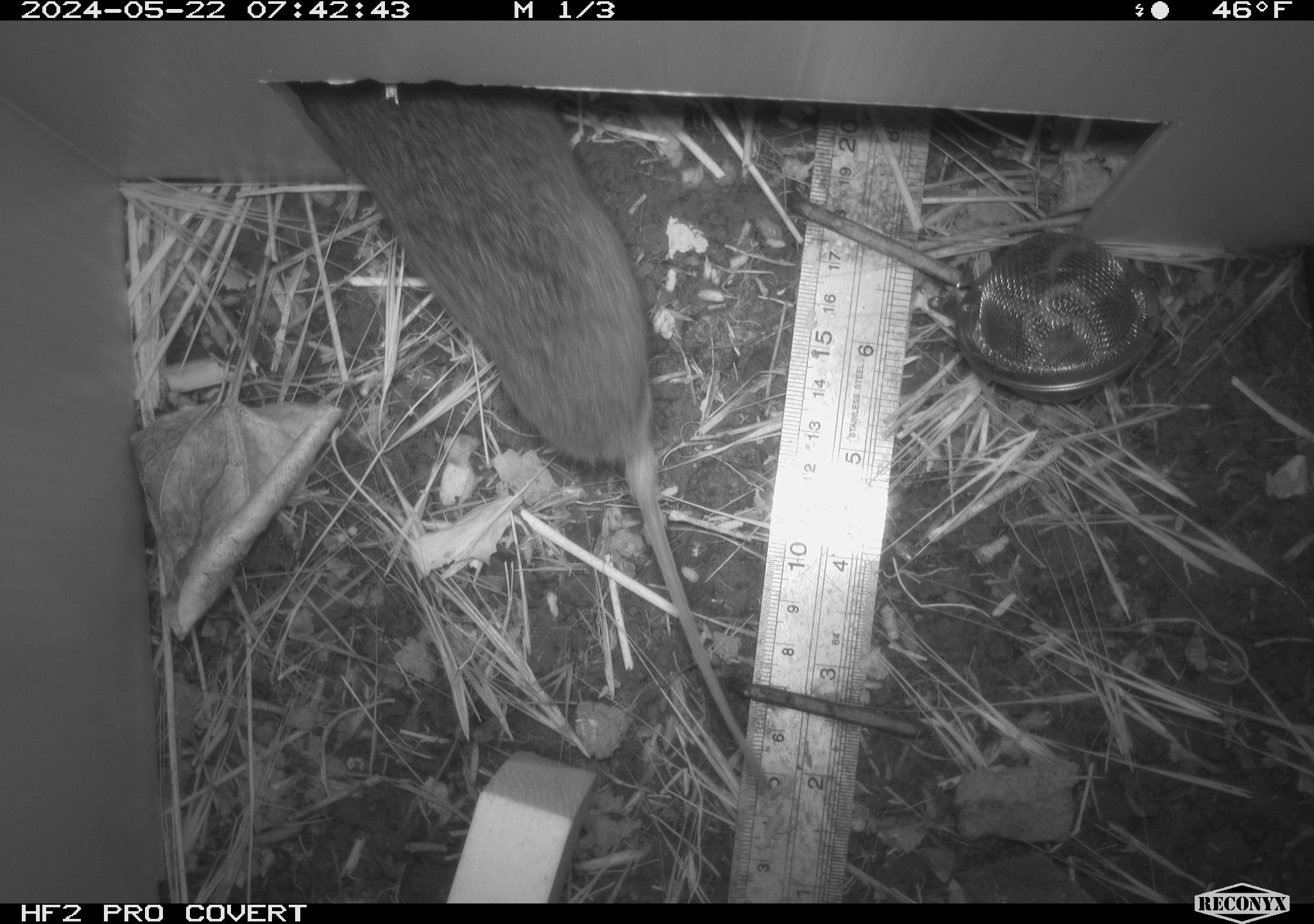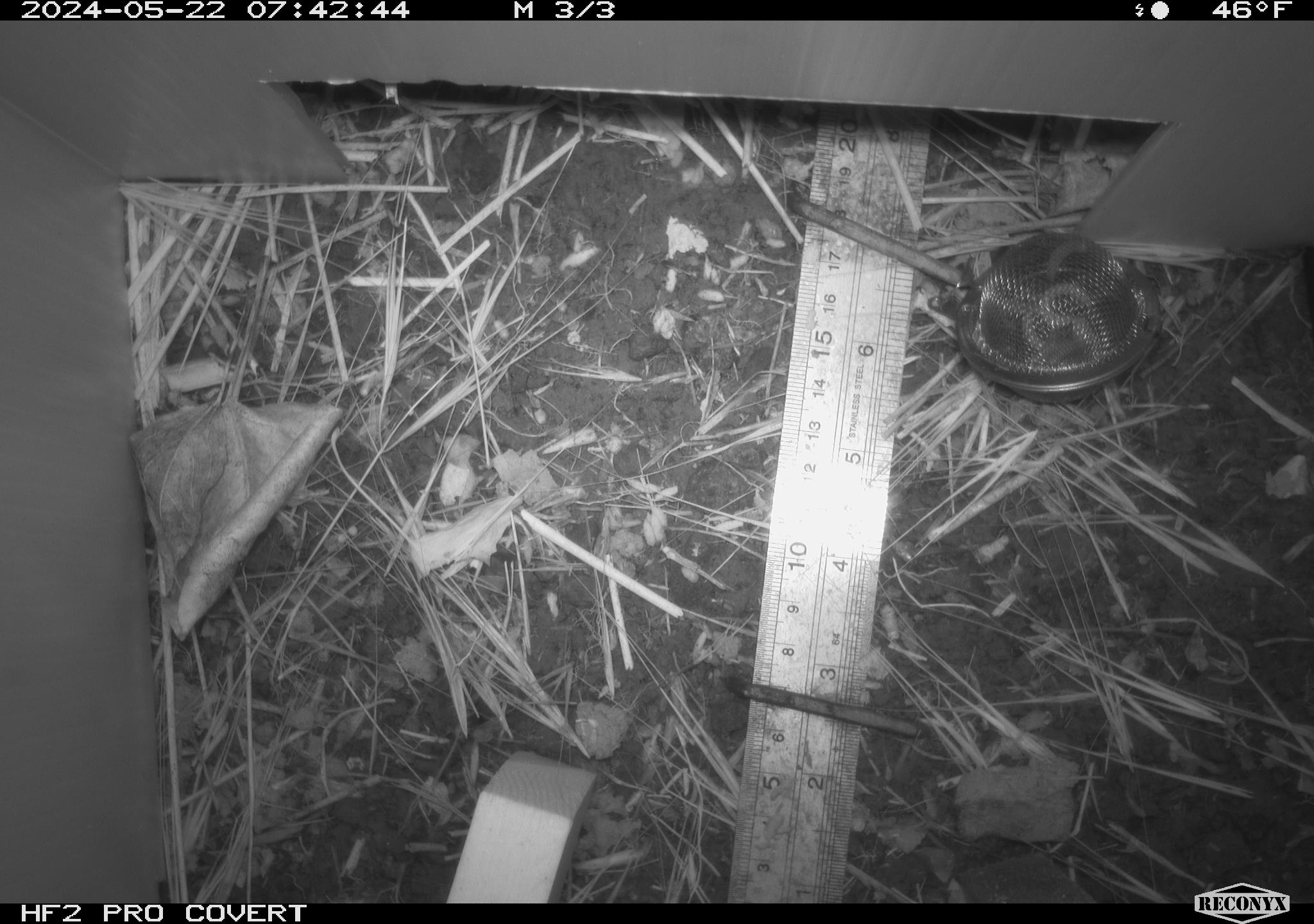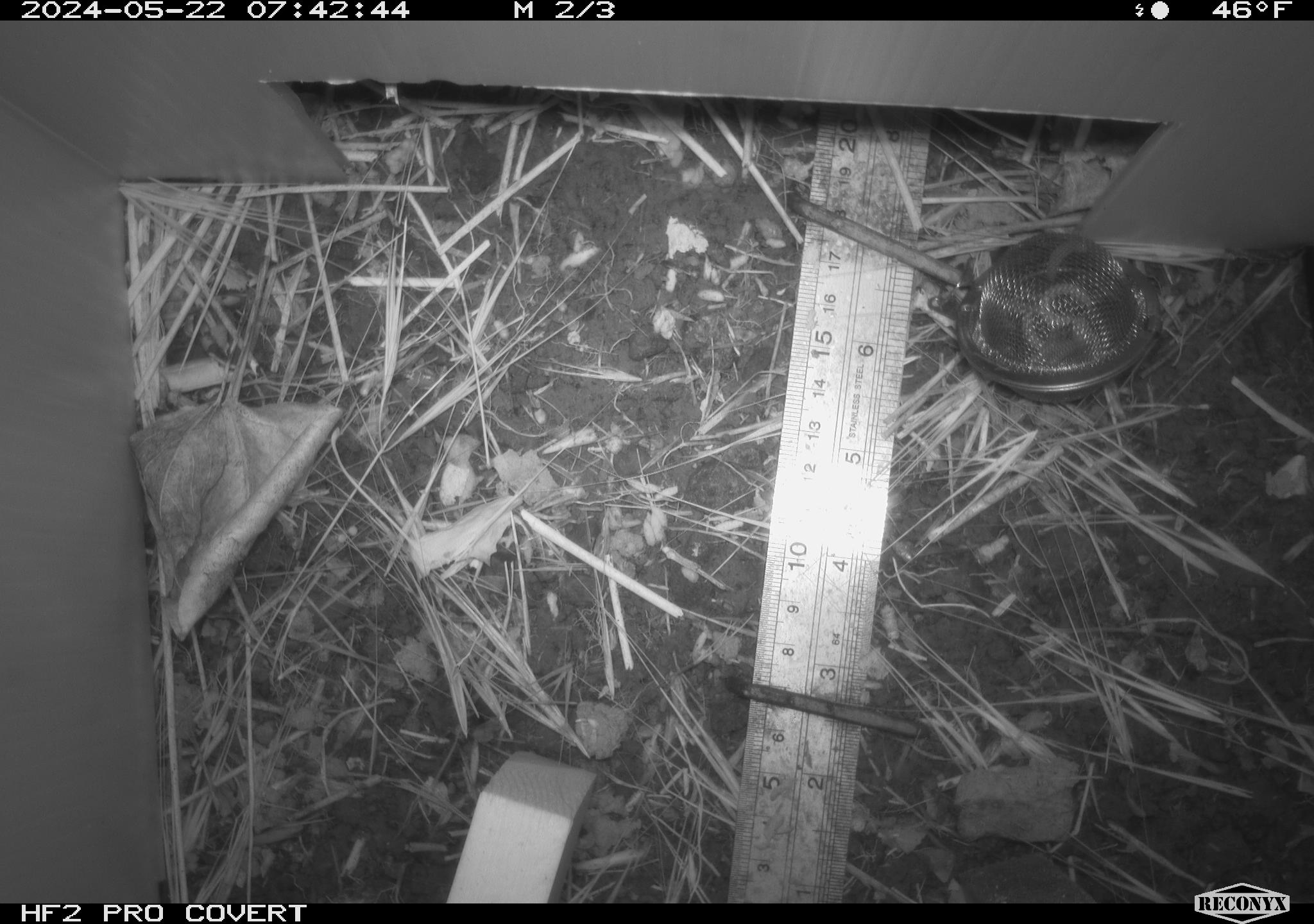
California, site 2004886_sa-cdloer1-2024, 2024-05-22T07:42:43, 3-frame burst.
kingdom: Animalia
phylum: Chordata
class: Mammalia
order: Rodentia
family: Cricetidae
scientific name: Arvicolinae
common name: voles, lemmings, and muskrats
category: arvicolinae subfamily